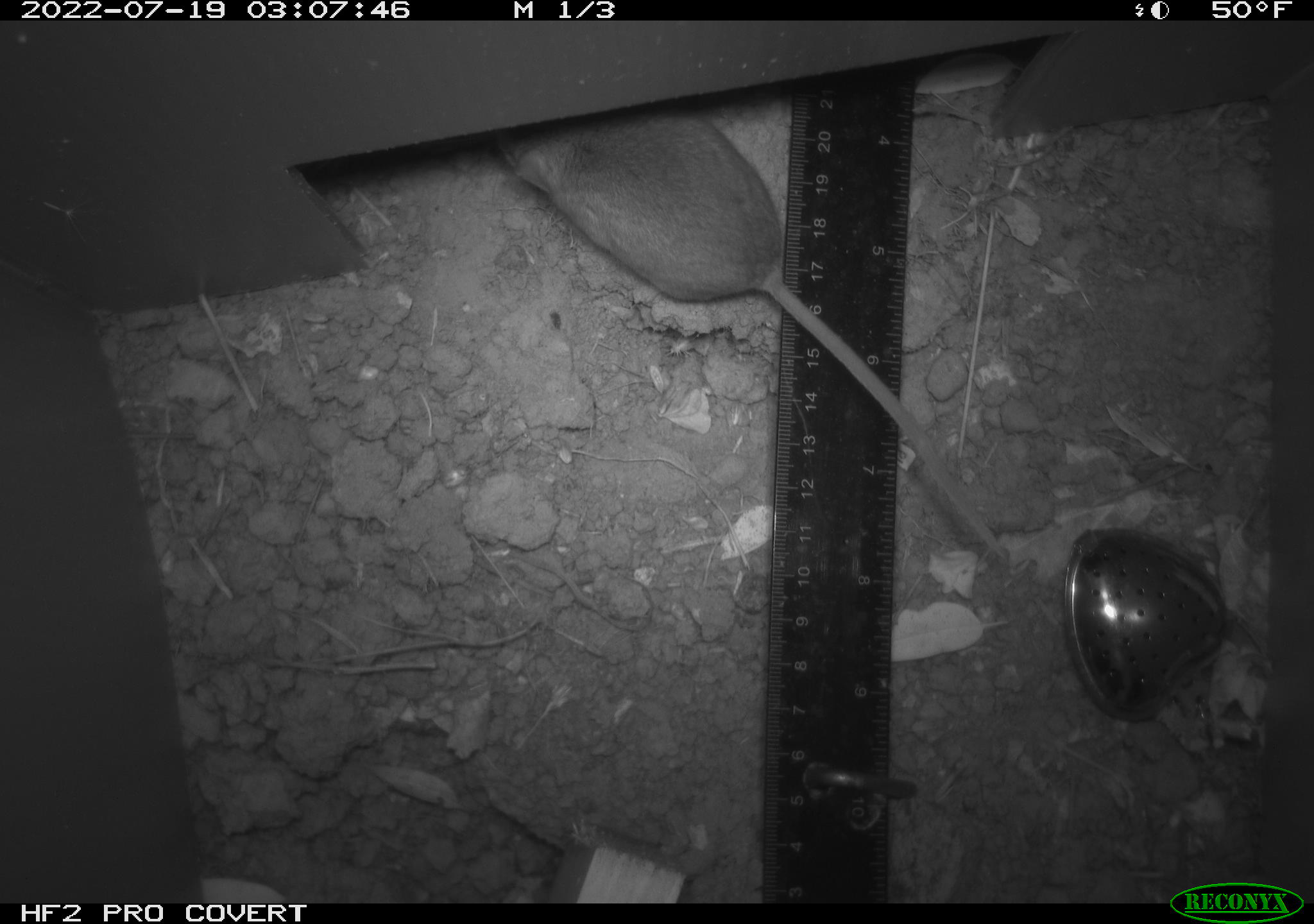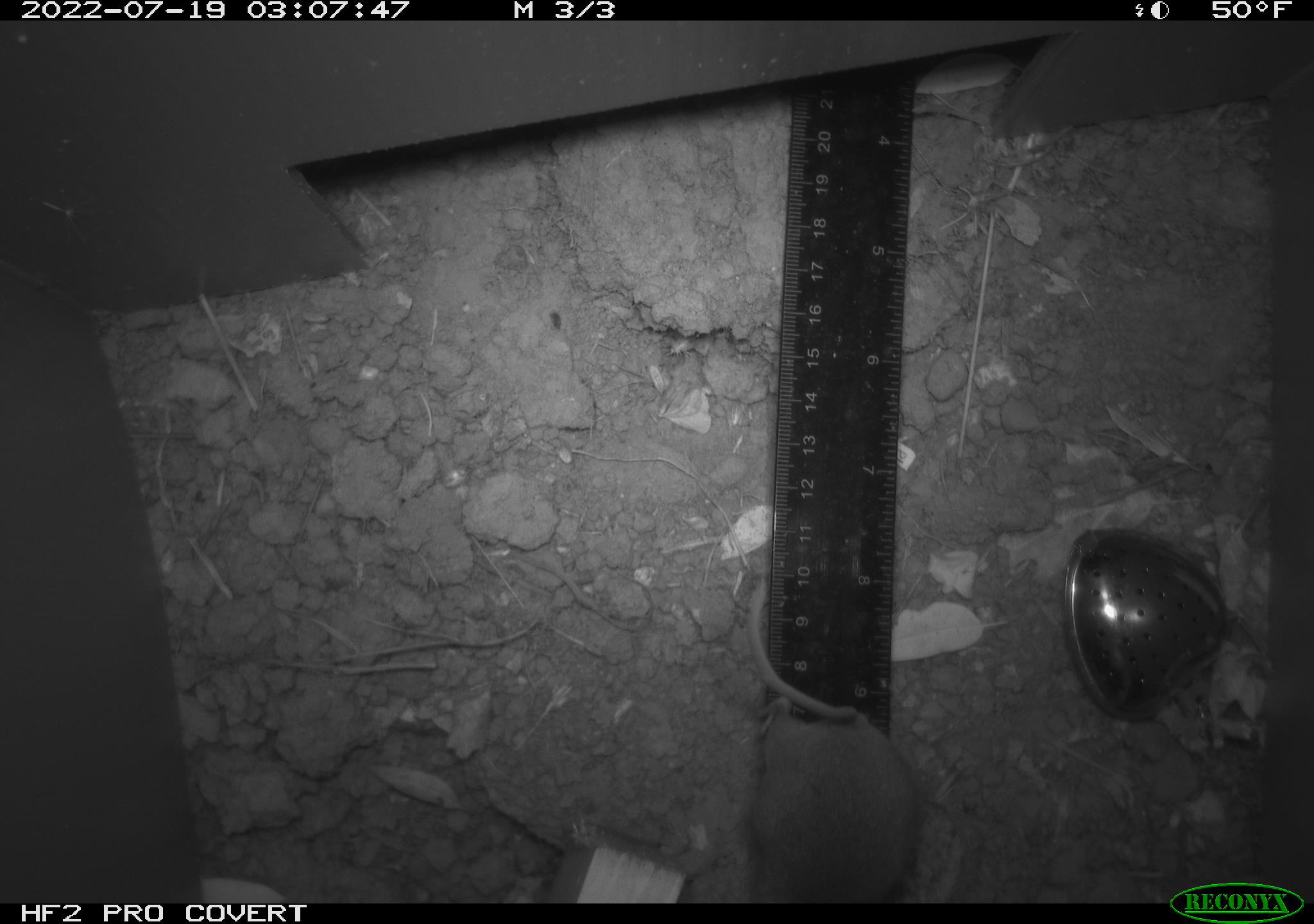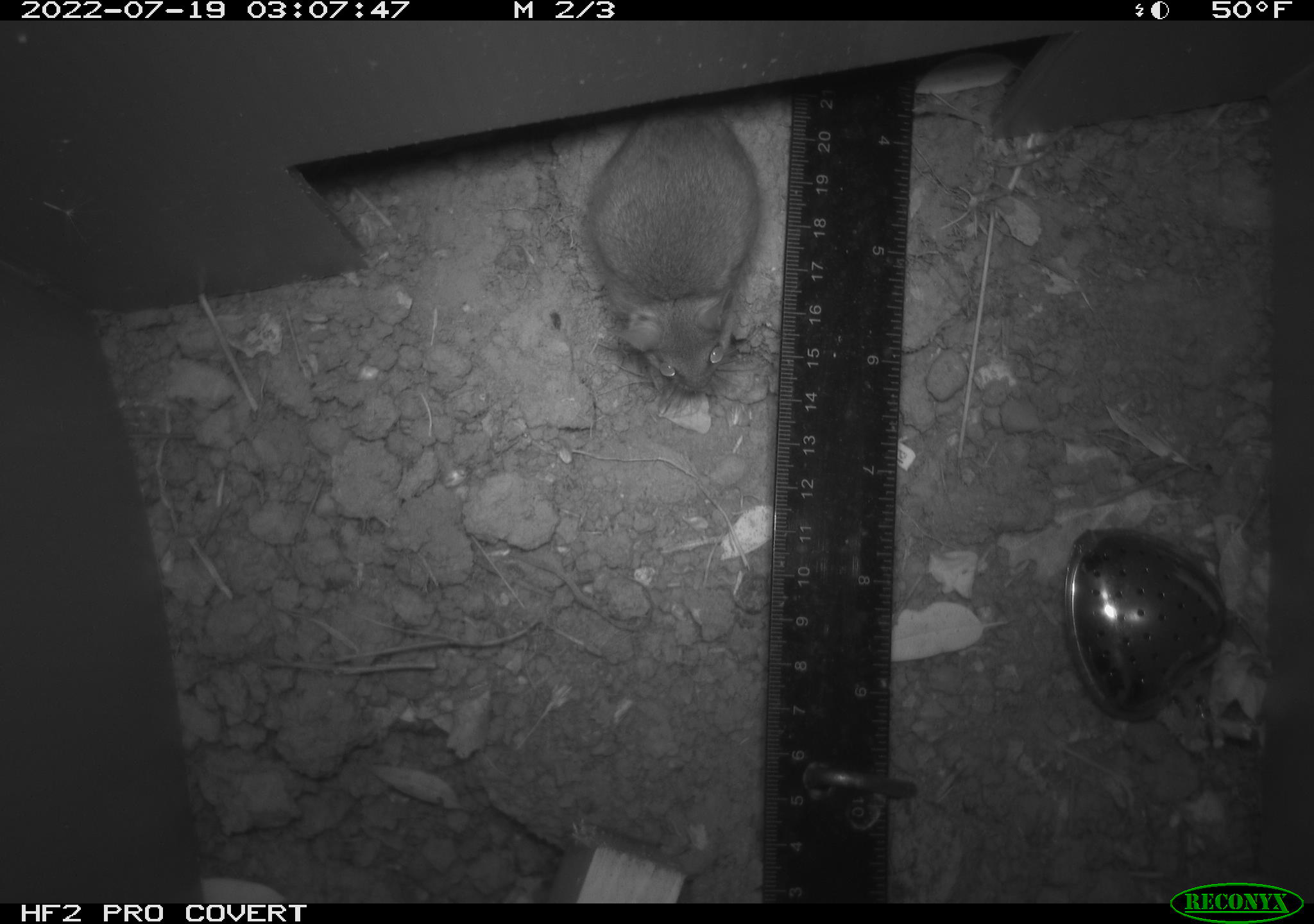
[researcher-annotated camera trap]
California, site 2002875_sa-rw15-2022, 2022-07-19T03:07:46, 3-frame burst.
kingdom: Animalia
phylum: Chordata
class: Mammalia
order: Rodentia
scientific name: Rodentia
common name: rodent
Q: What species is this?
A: Rodent (Rodentia).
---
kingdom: Animalia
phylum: Chordata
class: Mammalia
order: Rodentia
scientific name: Rodentia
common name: mouse species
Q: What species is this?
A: Mouse species (Rodentia).